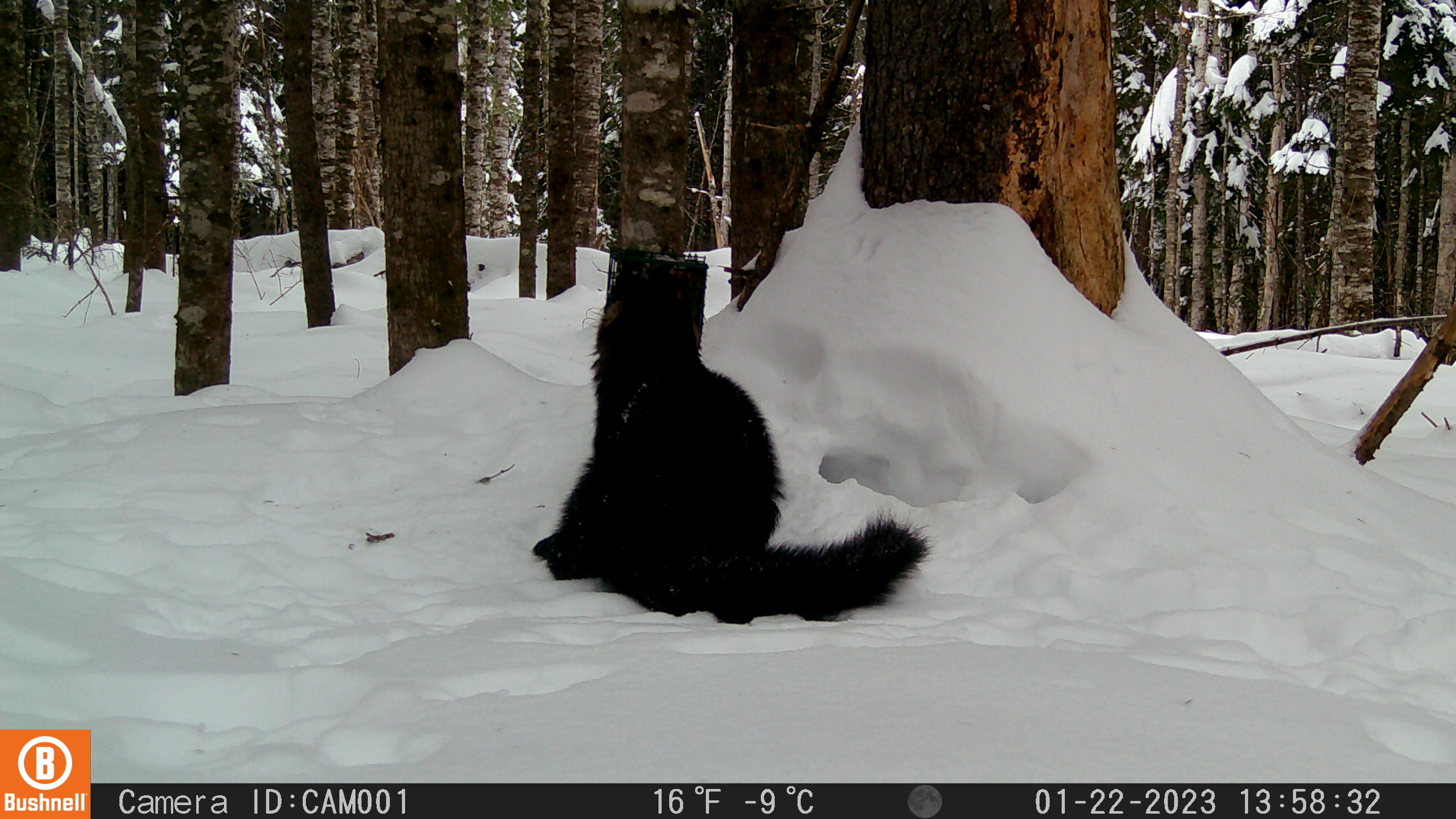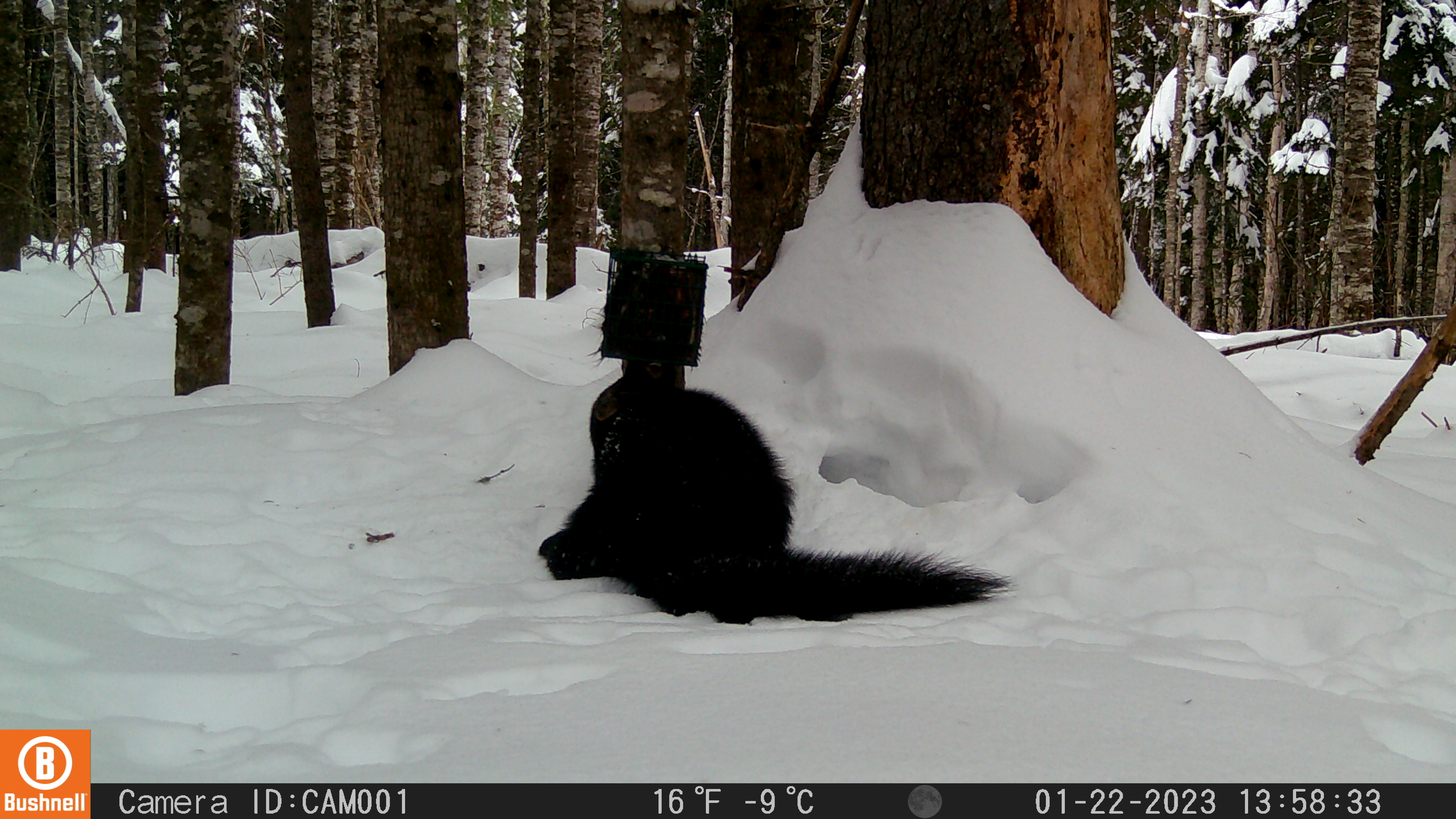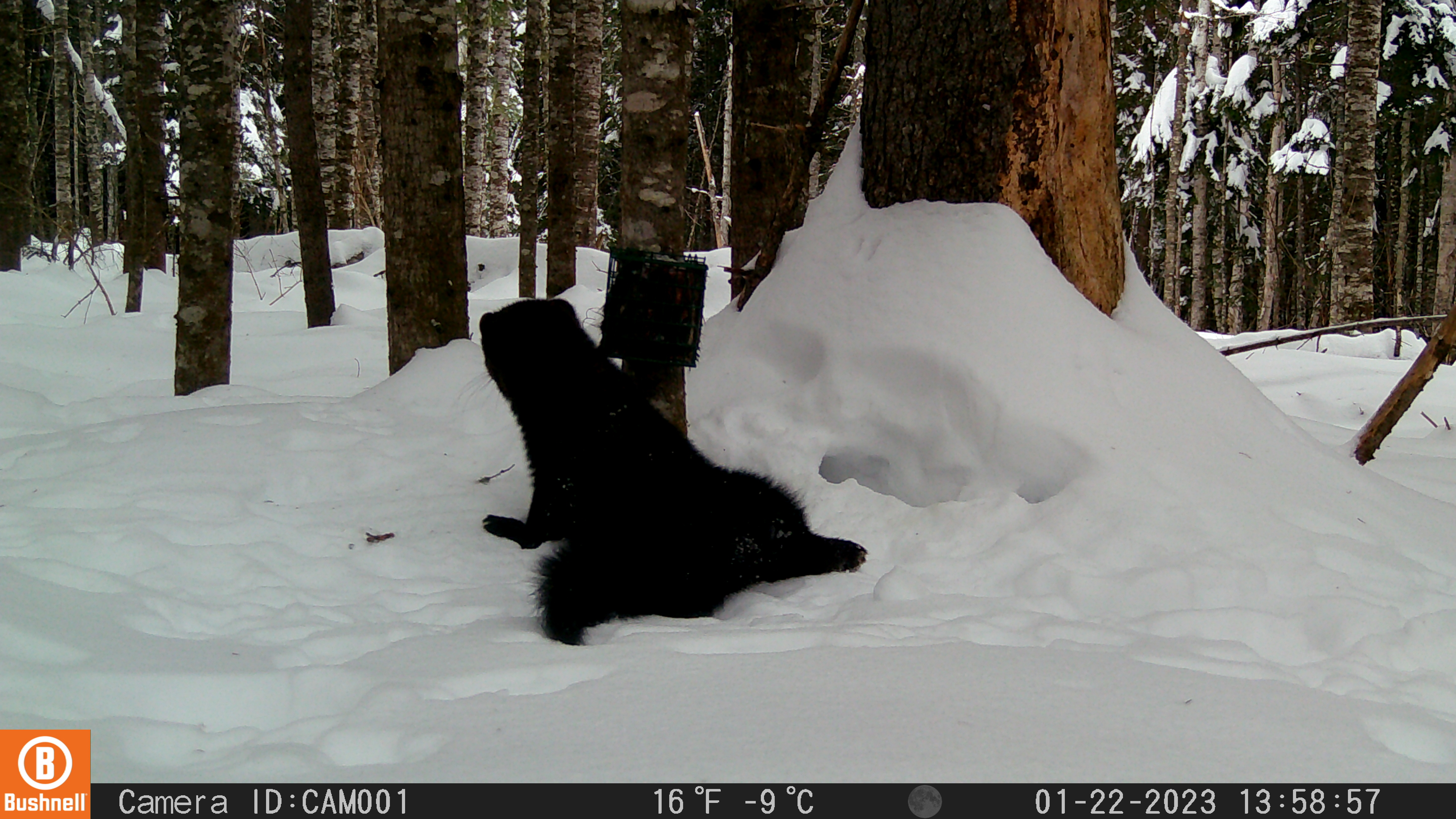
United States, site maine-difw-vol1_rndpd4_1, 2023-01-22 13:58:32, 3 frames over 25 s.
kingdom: Animalia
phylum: Chordata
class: Mammalia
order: Carnivora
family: Mustelidae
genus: Pekania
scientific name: Pekania pennanti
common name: fisher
Fisher (Pekania pennanti).